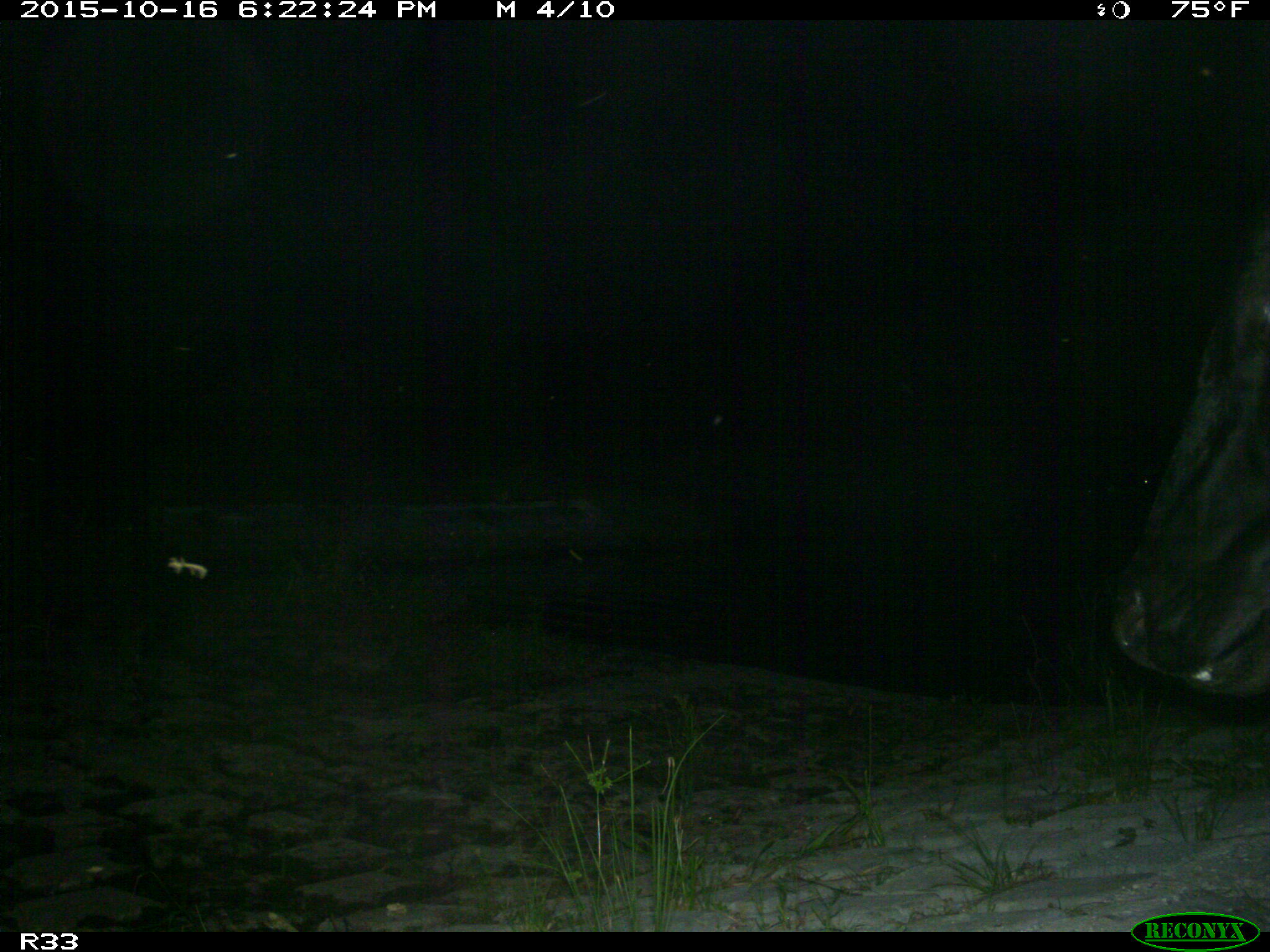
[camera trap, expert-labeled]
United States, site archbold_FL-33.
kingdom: Animalia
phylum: Chordata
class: Mammalia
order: Artiodactyla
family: Bovidae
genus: Bos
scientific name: Bos taurus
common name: domestic cow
Bos taurus (domestic cow).